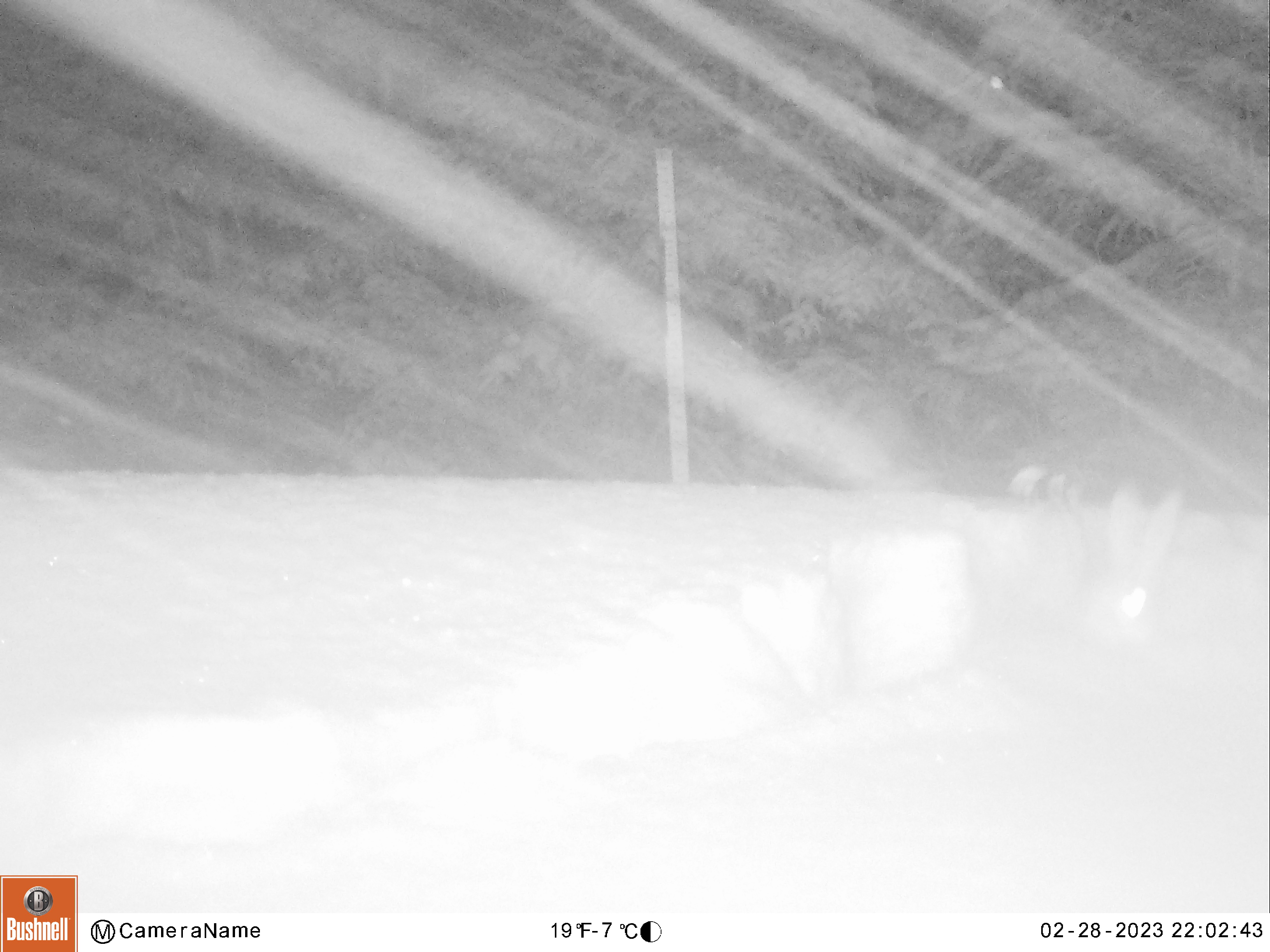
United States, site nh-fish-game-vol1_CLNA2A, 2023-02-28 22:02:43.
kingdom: Animalia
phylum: Chordata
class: Mammalia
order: Lagomorpha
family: Leporidae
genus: Lepus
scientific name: Lepus americanus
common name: snowshoe hare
Snowshoe hare (Lepus americanus).